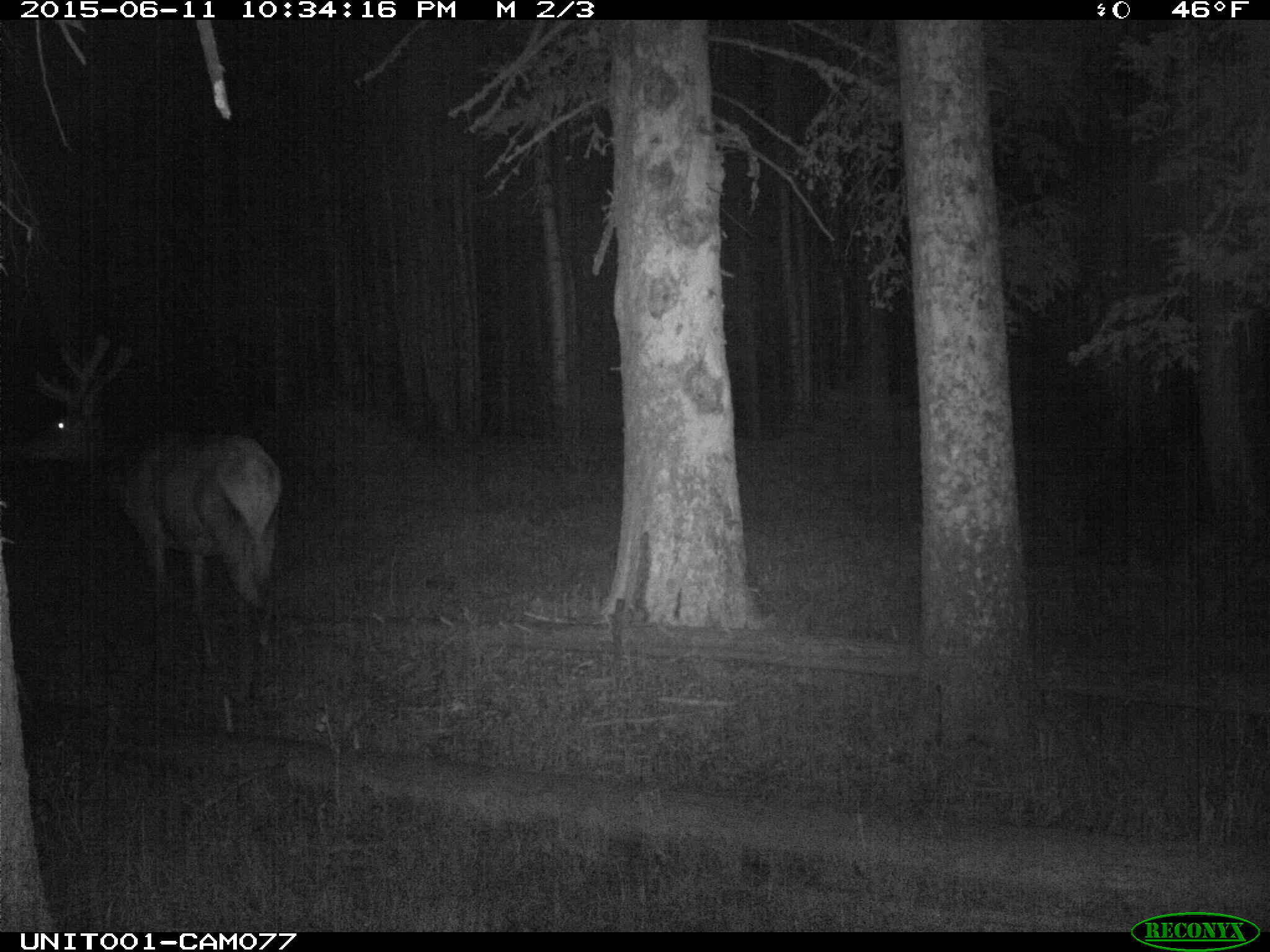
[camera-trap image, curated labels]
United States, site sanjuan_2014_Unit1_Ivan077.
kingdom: Animalia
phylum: Chordata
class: Mammalia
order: Artiodactyla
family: Cervidae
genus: Cervus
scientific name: Cervus elaphus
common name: red deer